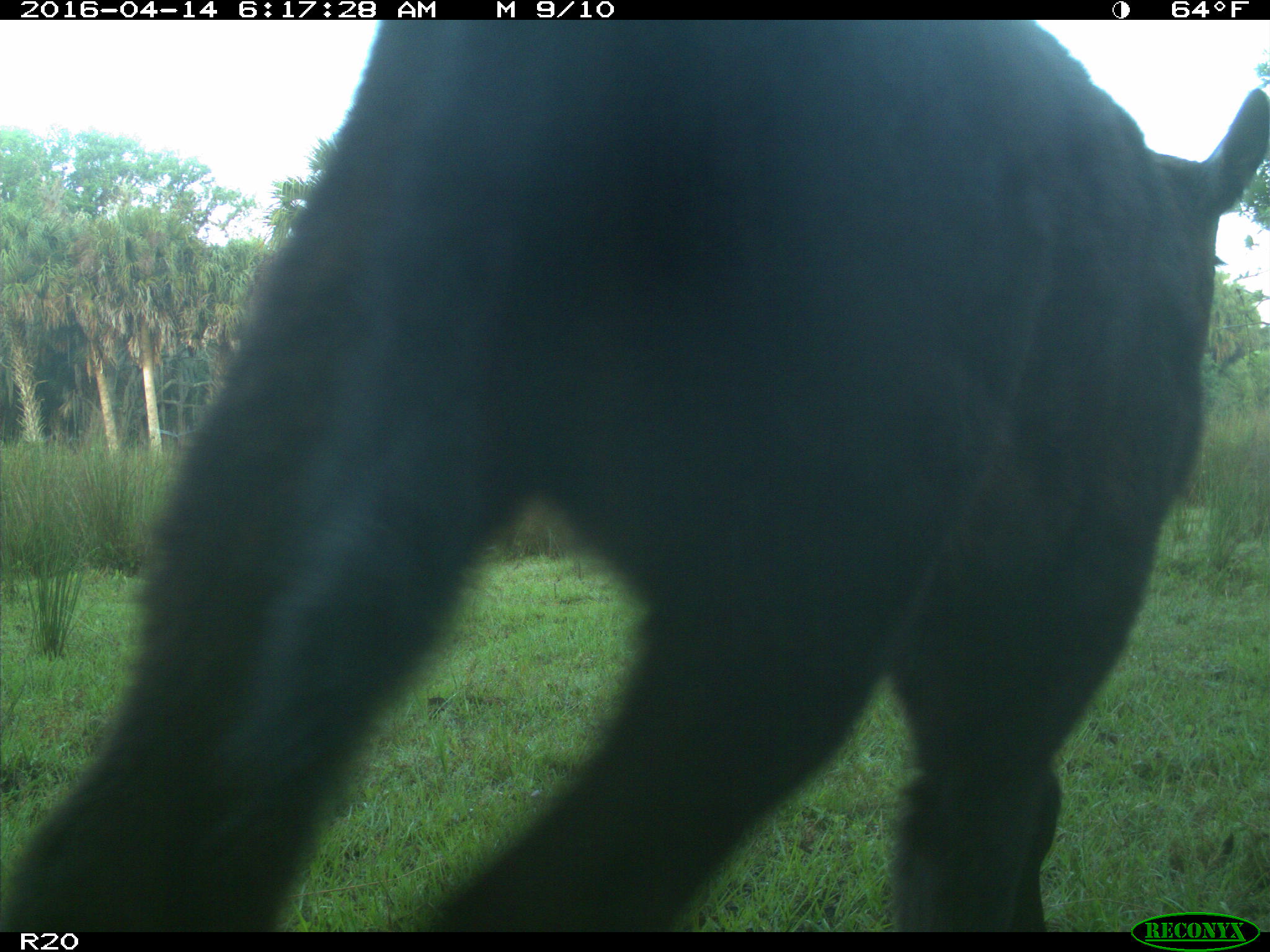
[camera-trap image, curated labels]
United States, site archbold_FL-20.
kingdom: Animalia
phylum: Chordata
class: Mammalia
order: Artiodactyla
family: Bovidae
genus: Bos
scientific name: Bos taurus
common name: domestic cow